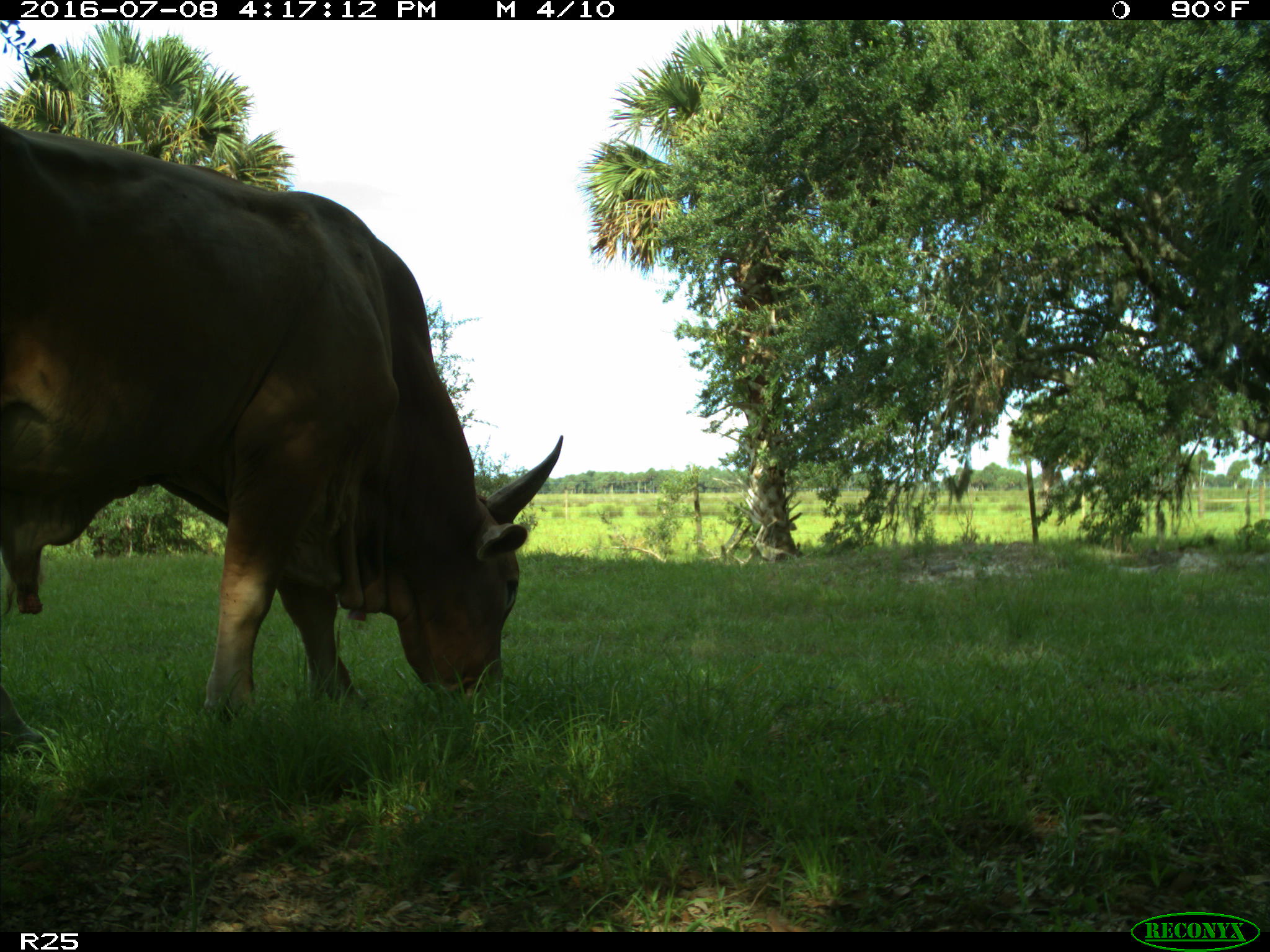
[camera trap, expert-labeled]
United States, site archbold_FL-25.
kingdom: Animalia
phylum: Chordata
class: Mammalia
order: Artiodactyla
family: Bovidae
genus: Bos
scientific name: Bos taurus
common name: domestic cow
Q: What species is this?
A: Bos taurus (domestic cow).